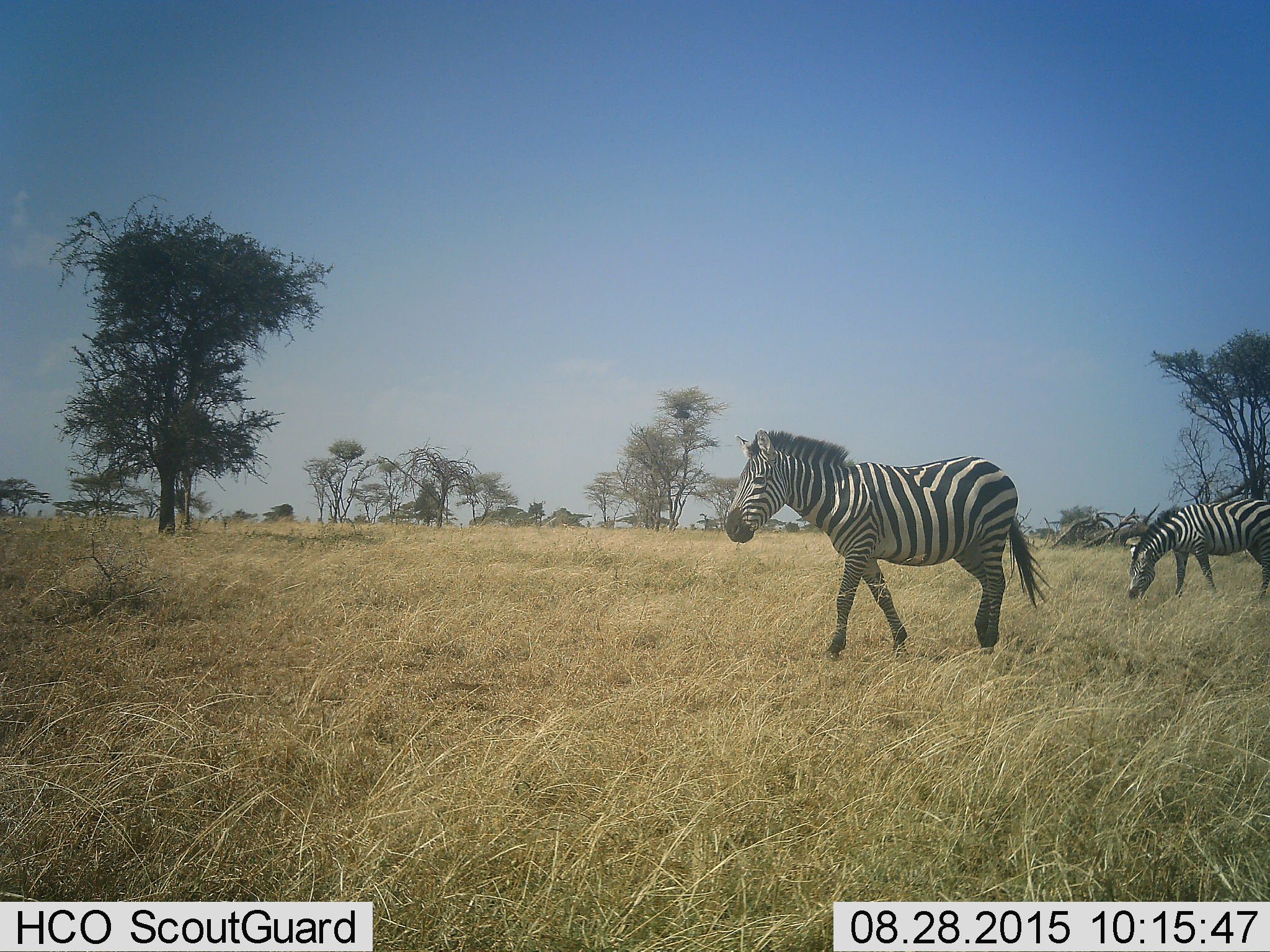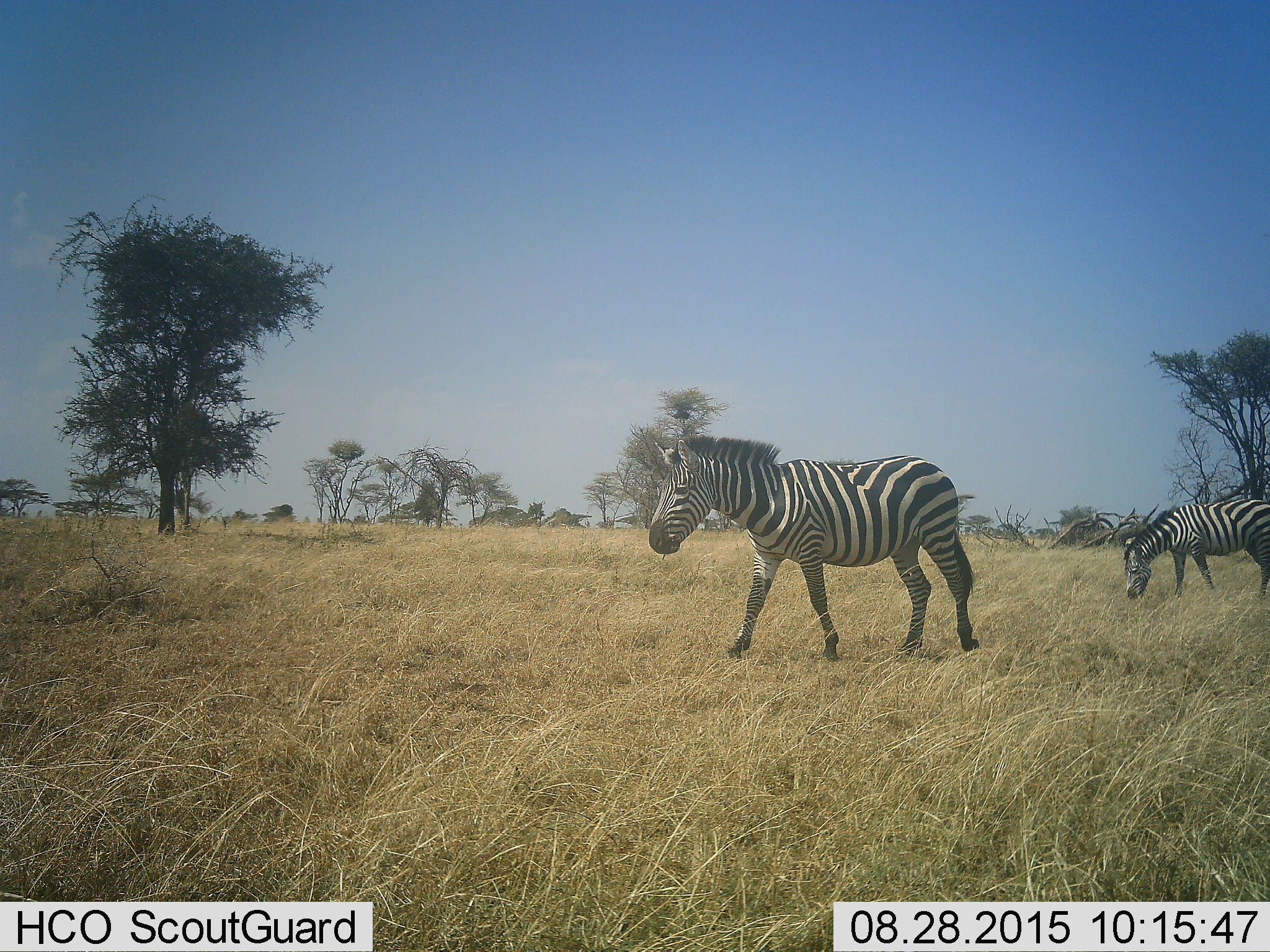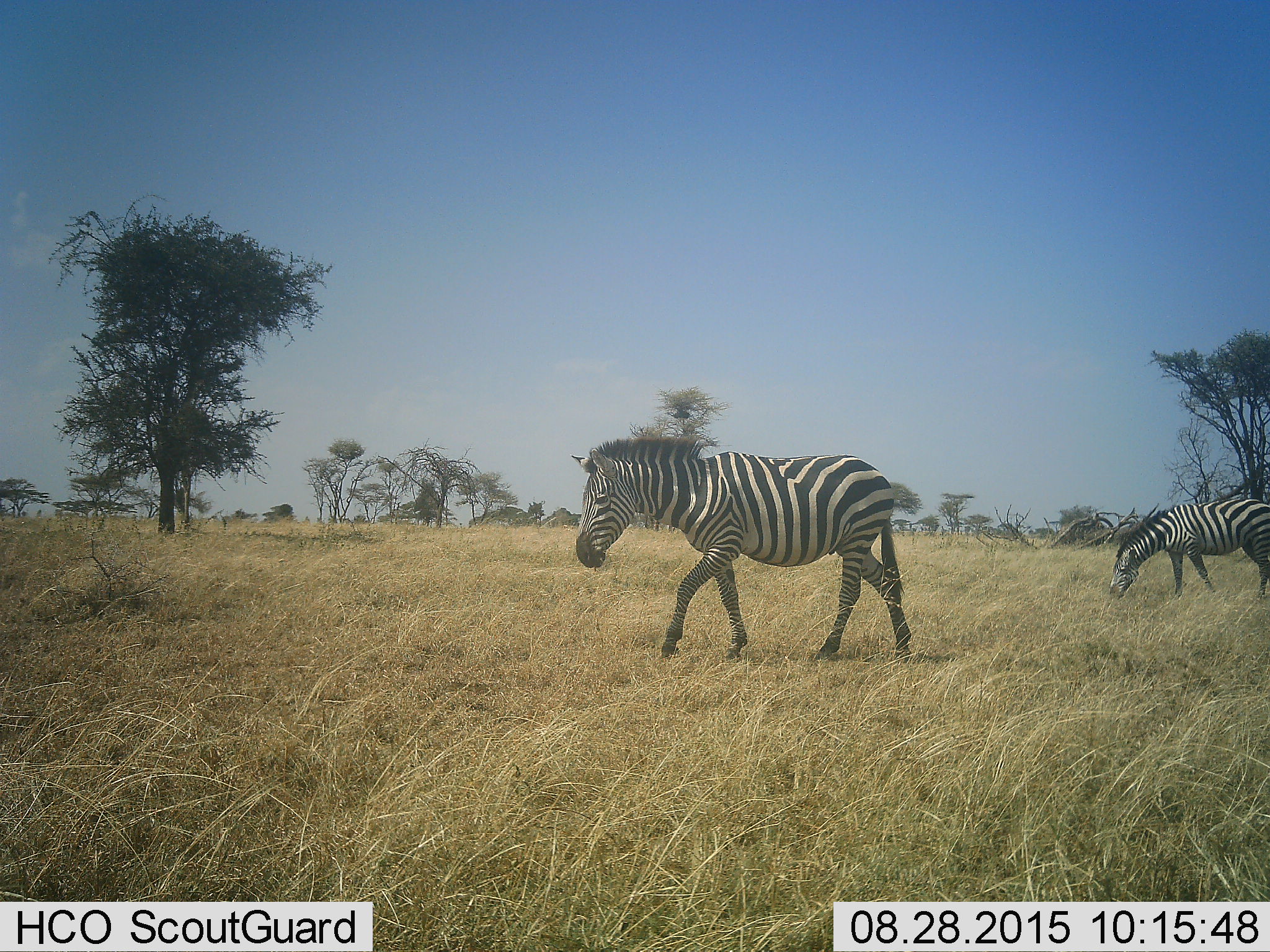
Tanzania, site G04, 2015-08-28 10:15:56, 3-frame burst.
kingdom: Animalia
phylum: Chordata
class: Mammalia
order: Perissodactyla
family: Equidae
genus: Equus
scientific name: Equus quagga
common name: plains zebra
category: zebra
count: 2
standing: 29%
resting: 0%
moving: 94%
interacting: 0%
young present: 0%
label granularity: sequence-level